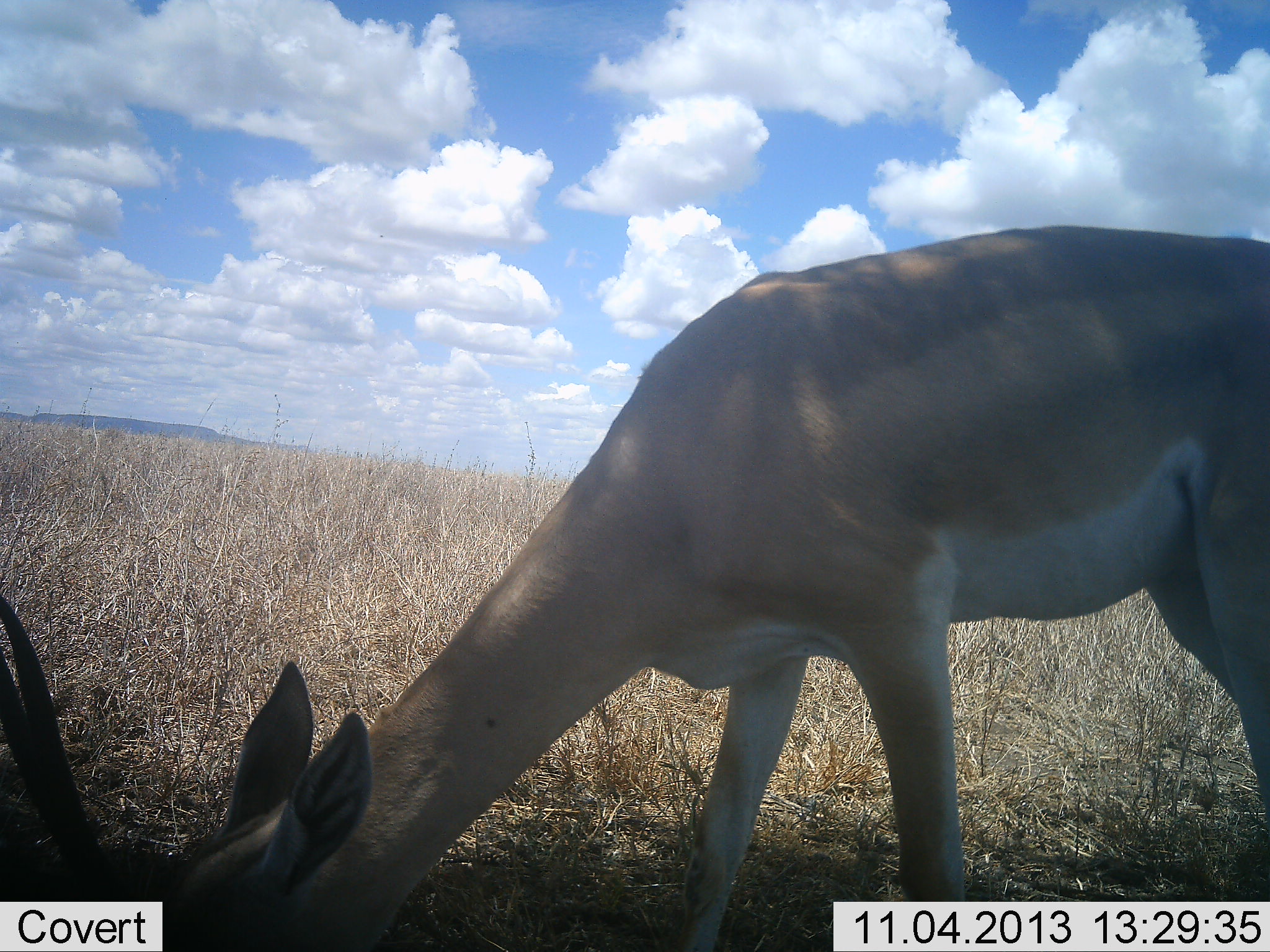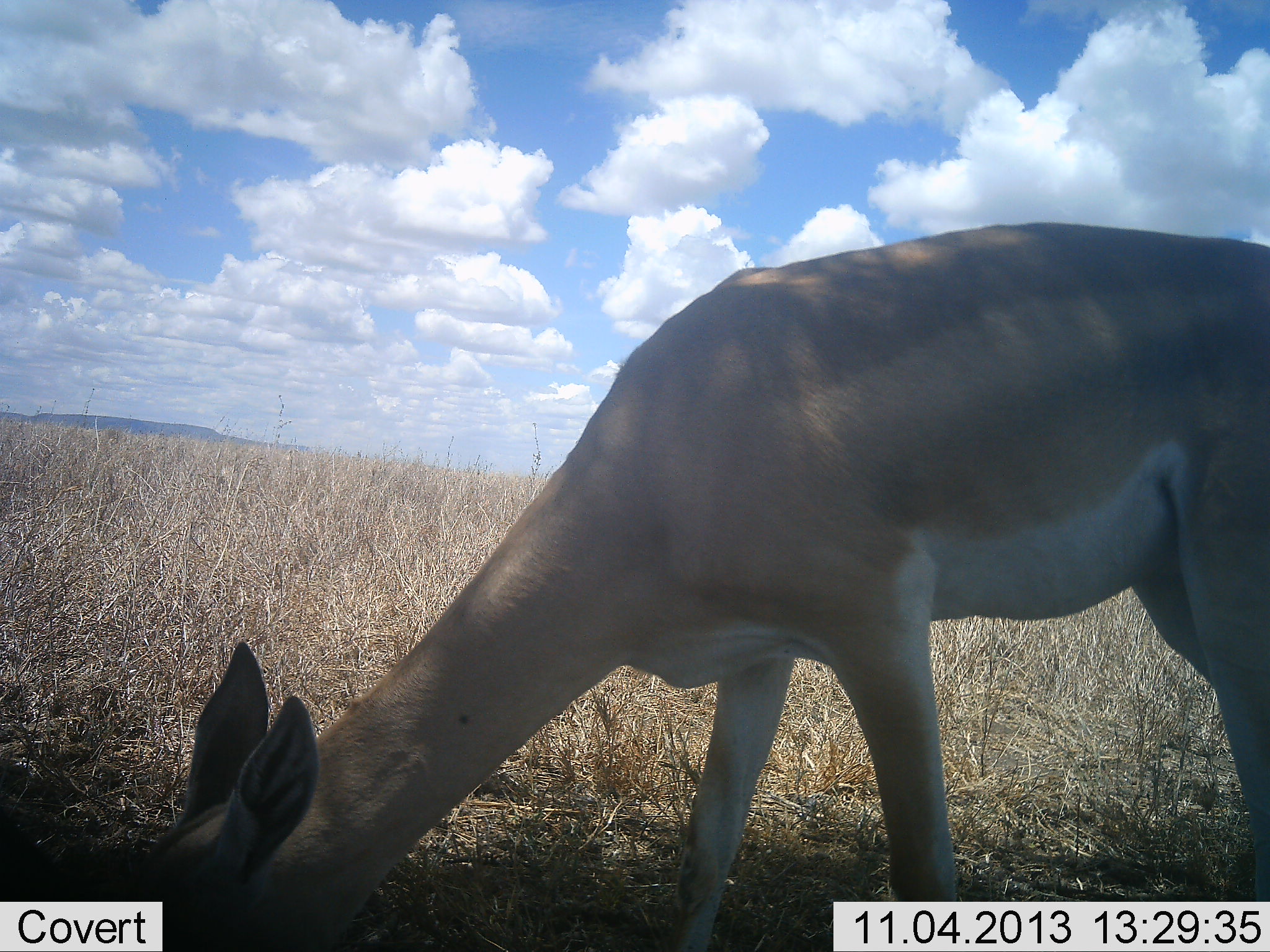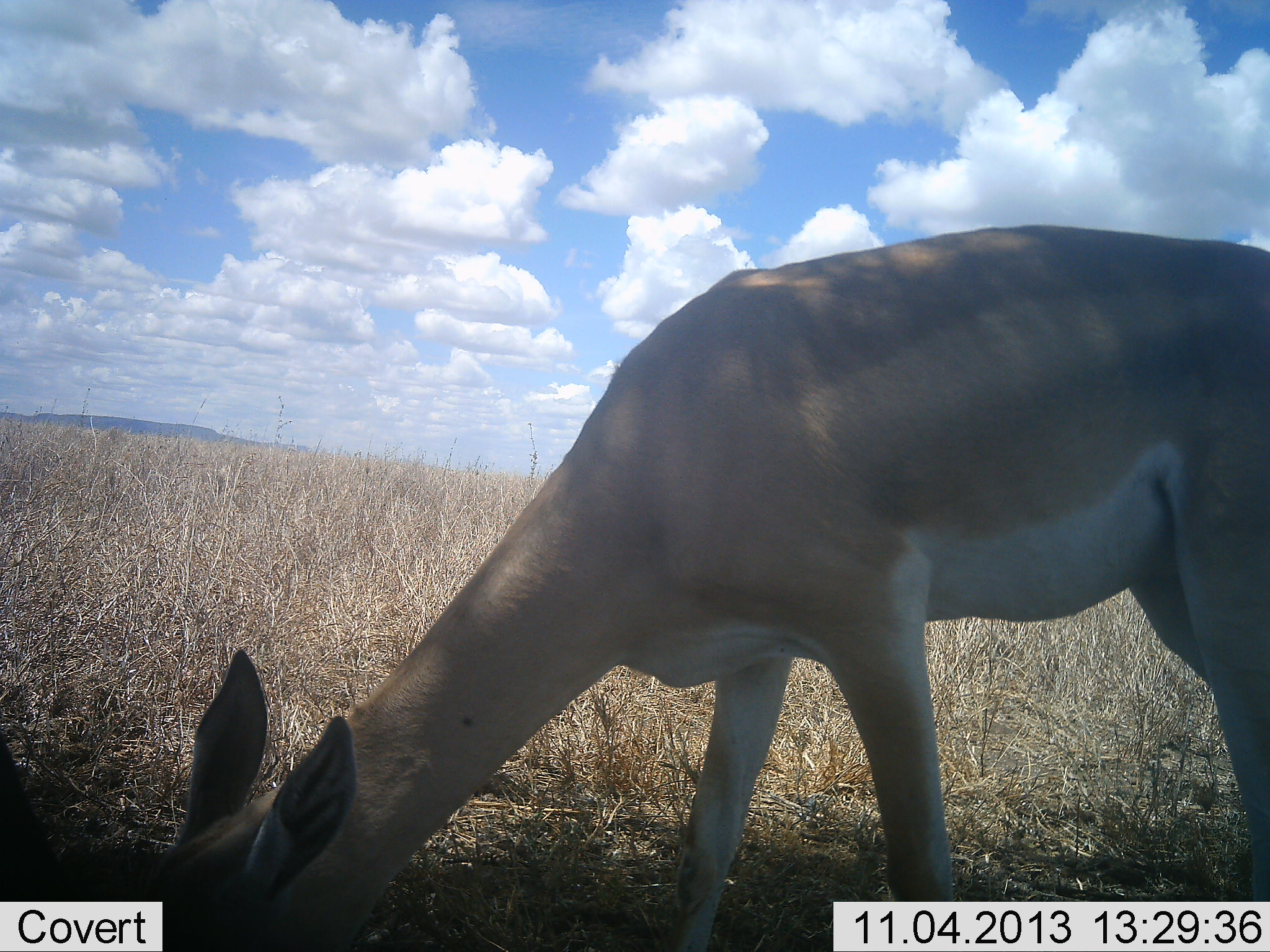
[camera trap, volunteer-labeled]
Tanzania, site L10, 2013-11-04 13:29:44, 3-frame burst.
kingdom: Animalia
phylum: Chordata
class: Mammalia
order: Artiodactyla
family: Bovidae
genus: Nanger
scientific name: Nanger granti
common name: grant's gazelle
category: gazellegrants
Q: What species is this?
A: Gazellegrants (grant's gazelle) (Nanger granti).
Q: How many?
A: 1.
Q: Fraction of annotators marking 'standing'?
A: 11%.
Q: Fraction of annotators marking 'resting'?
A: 0%.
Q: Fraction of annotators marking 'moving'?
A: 11%.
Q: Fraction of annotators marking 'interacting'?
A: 0%.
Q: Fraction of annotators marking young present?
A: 0%.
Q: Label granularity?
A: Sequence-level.